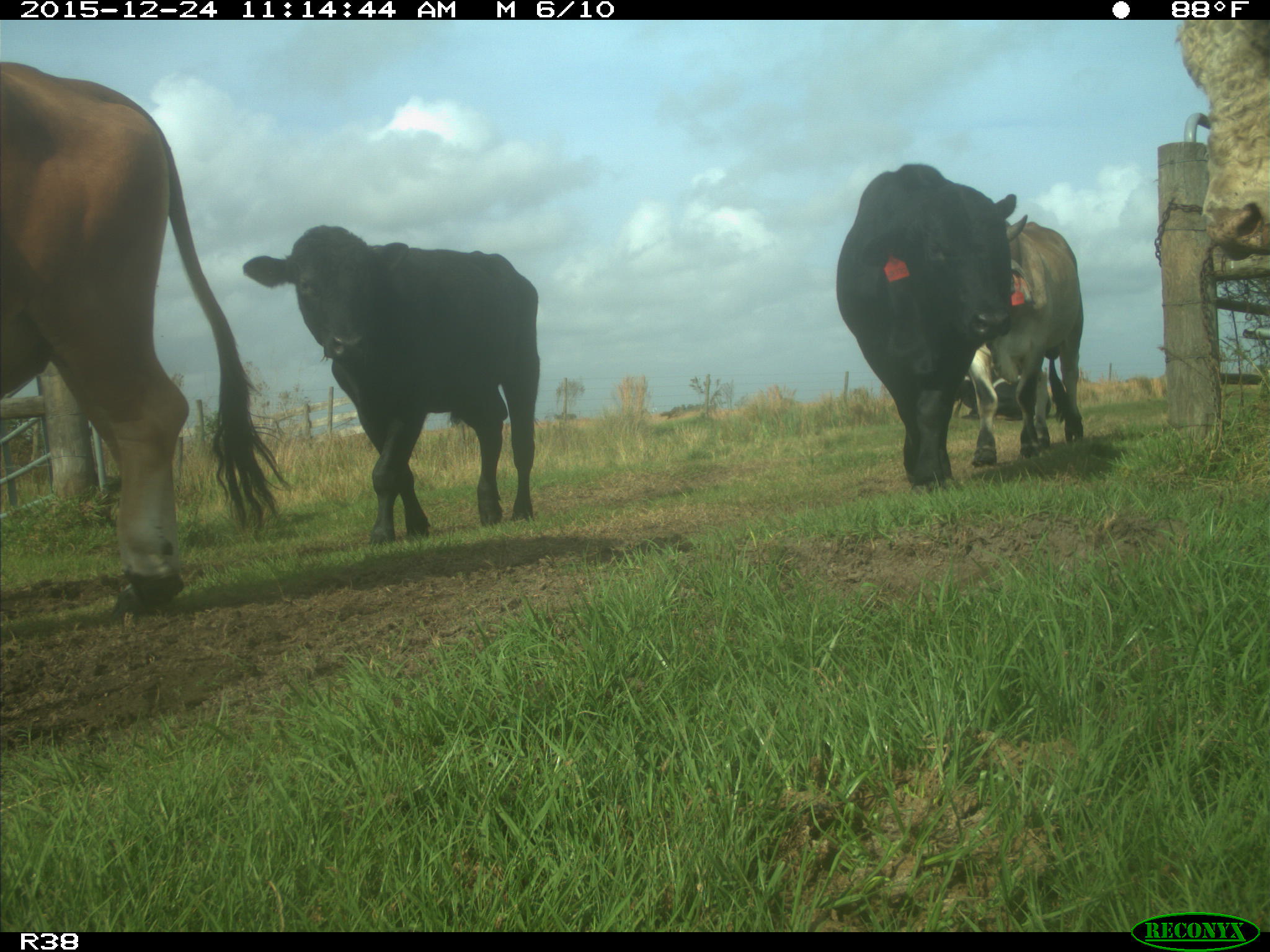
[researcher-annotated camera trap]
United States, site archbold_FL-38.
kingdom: Animalia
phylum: Chordata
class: Mammalia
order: Artiodactyla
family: Bovidae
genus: Bos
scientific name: Bos taurus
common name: domestic cow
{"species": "Bos taurus (domestic cow)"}